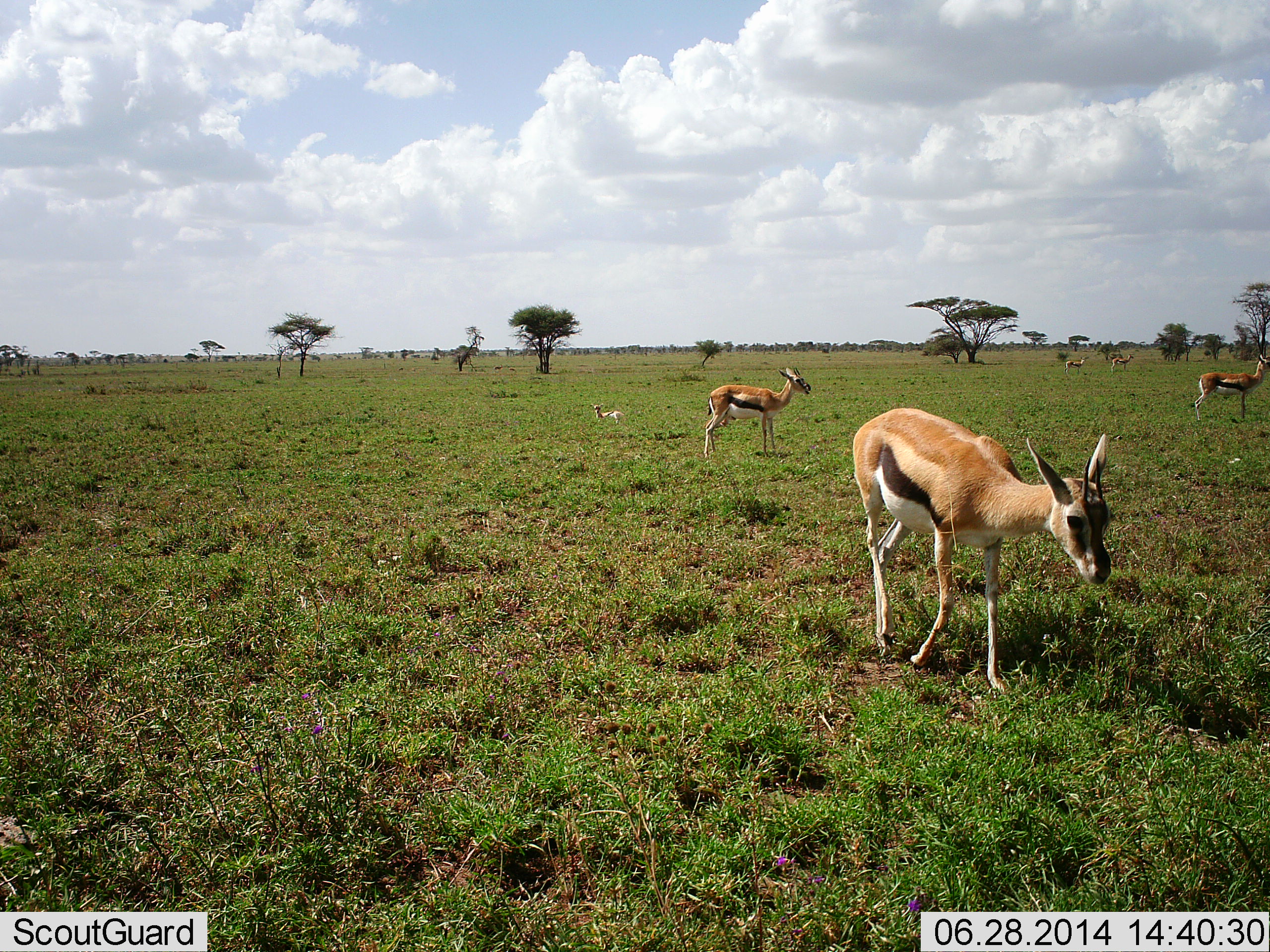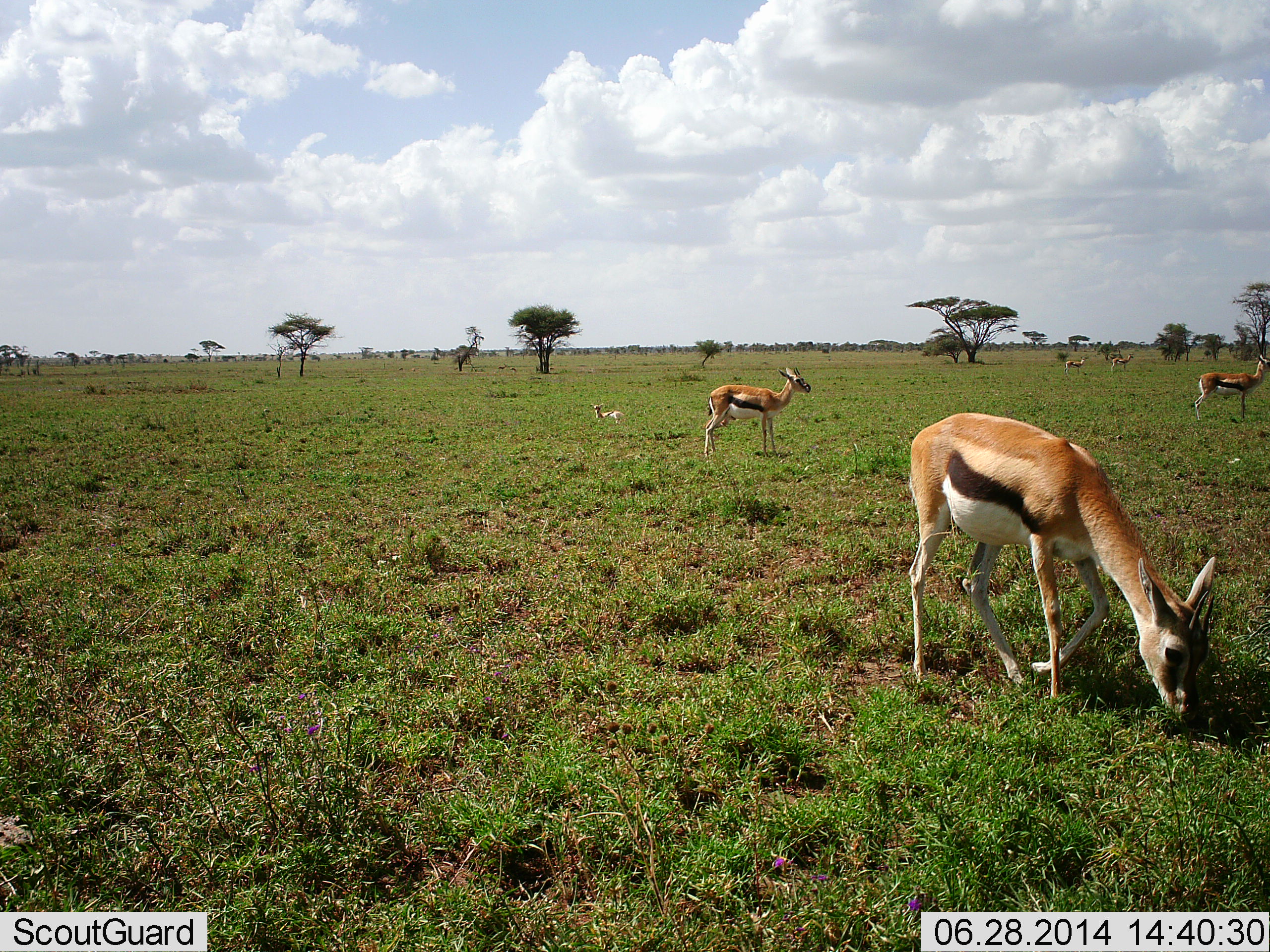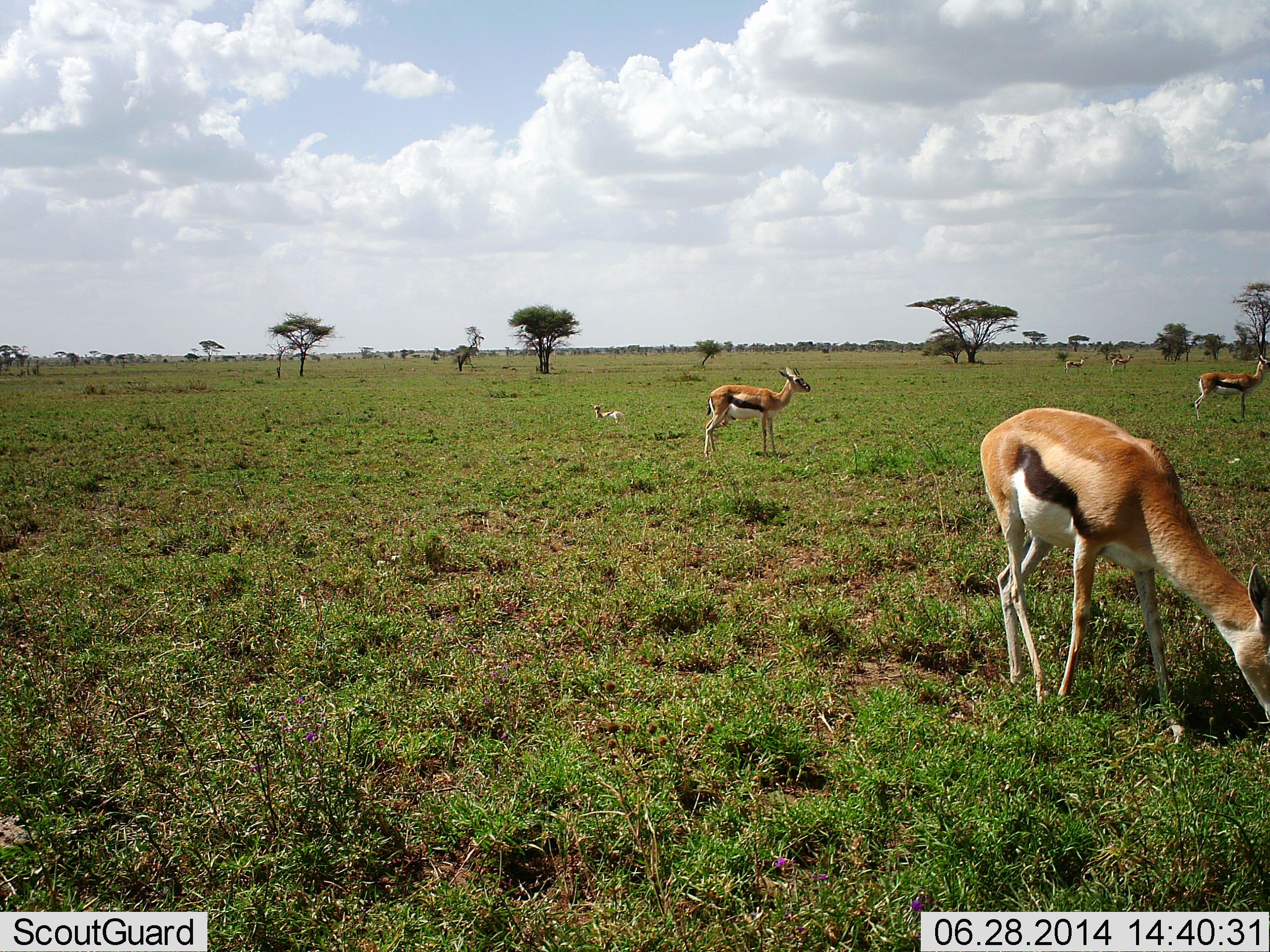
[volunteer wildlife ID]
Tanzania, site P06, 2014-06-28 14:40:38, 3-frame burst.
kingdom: Animalia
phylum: Chordata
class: Mammalia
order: Artiodactyla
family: Bovidae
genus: Eudorcas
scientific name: Eudorcas thomsonii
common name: thomson's gazelle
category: gazellethomsons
Gazellethomsons (thomson's gazelle) (Eudorcas thomsonii), count 6. Behavior (volunteer vote fractions): standing 80%, resting 60%, moving 20%, interacting 0%. Young present (vote fraction): 20%. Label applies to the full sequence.